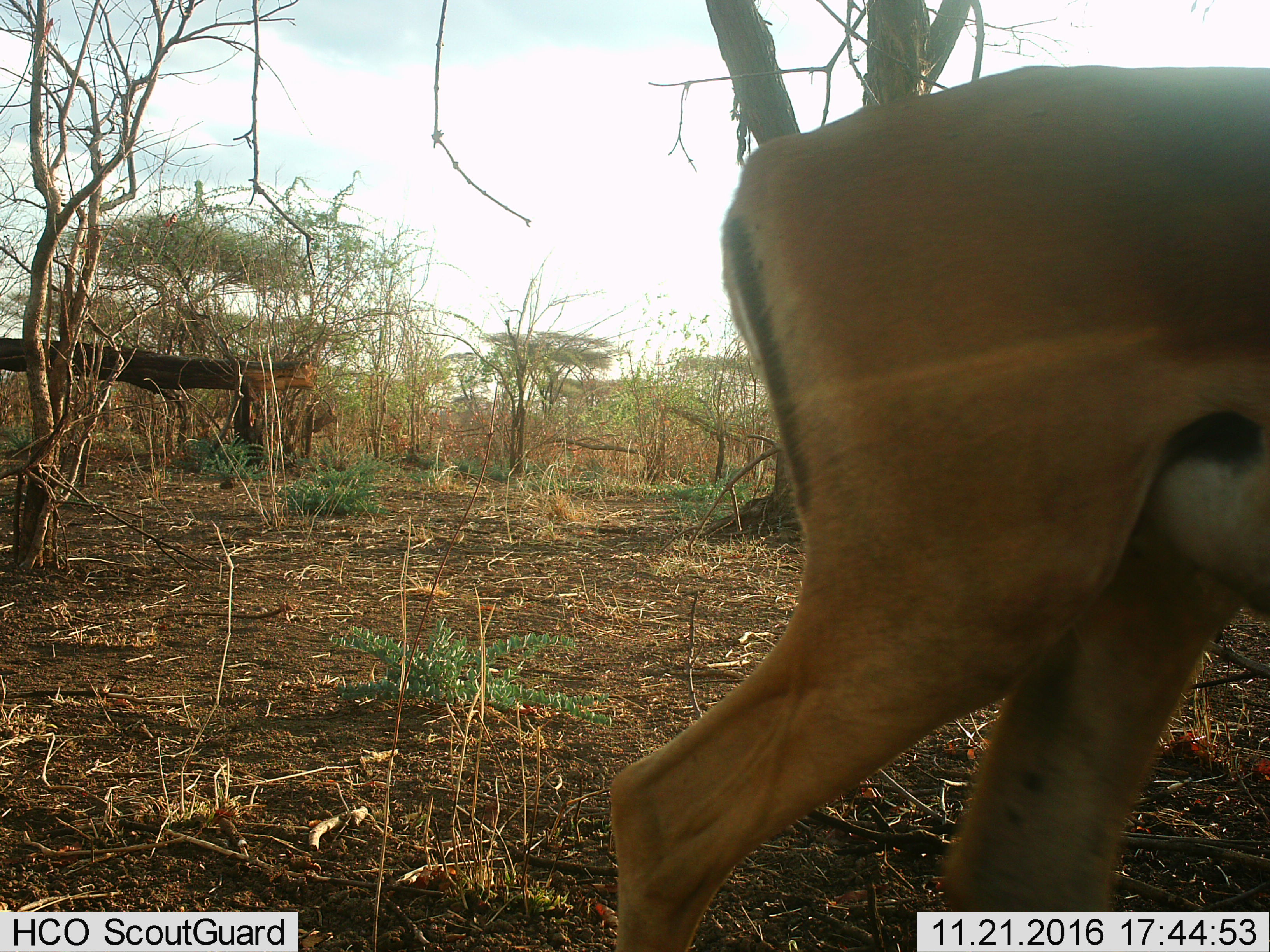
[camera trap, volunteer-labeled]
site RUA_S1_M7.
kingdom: Animalia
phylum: Chordata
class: Mammalia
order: Artiodactyla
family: Bovidae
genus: Aepyceros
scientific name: Aepyceros melampus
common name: impala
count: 1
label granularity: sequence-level